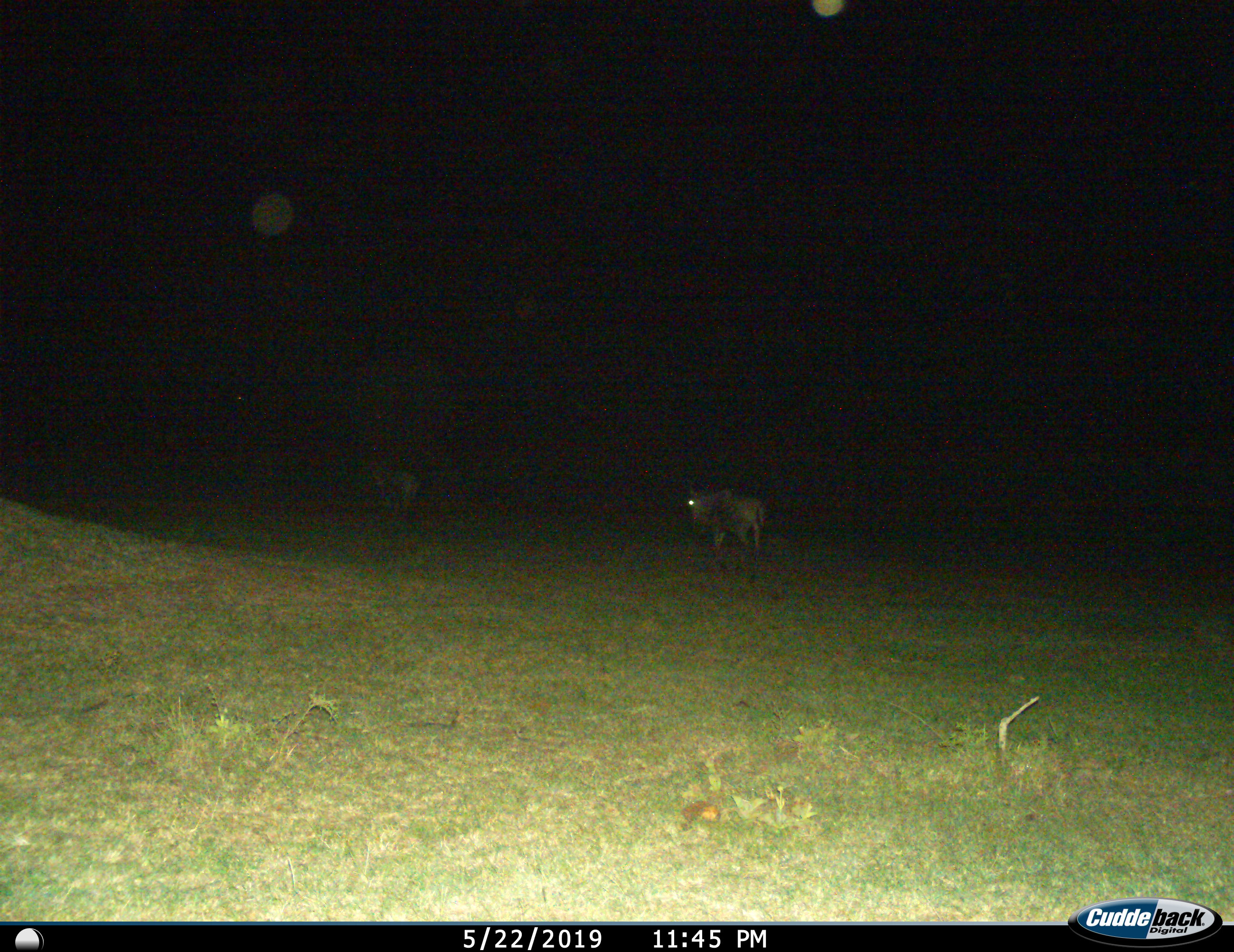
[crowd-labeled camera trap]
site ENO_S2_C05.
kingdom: Animalia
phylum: Chordata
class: Mammalia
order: Artiodactyla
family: Bovidae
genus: Connochaetes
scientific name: Connochaetes taurinus taurinus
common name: blue wildebeest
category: wildebeestblue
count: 1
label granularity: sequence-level